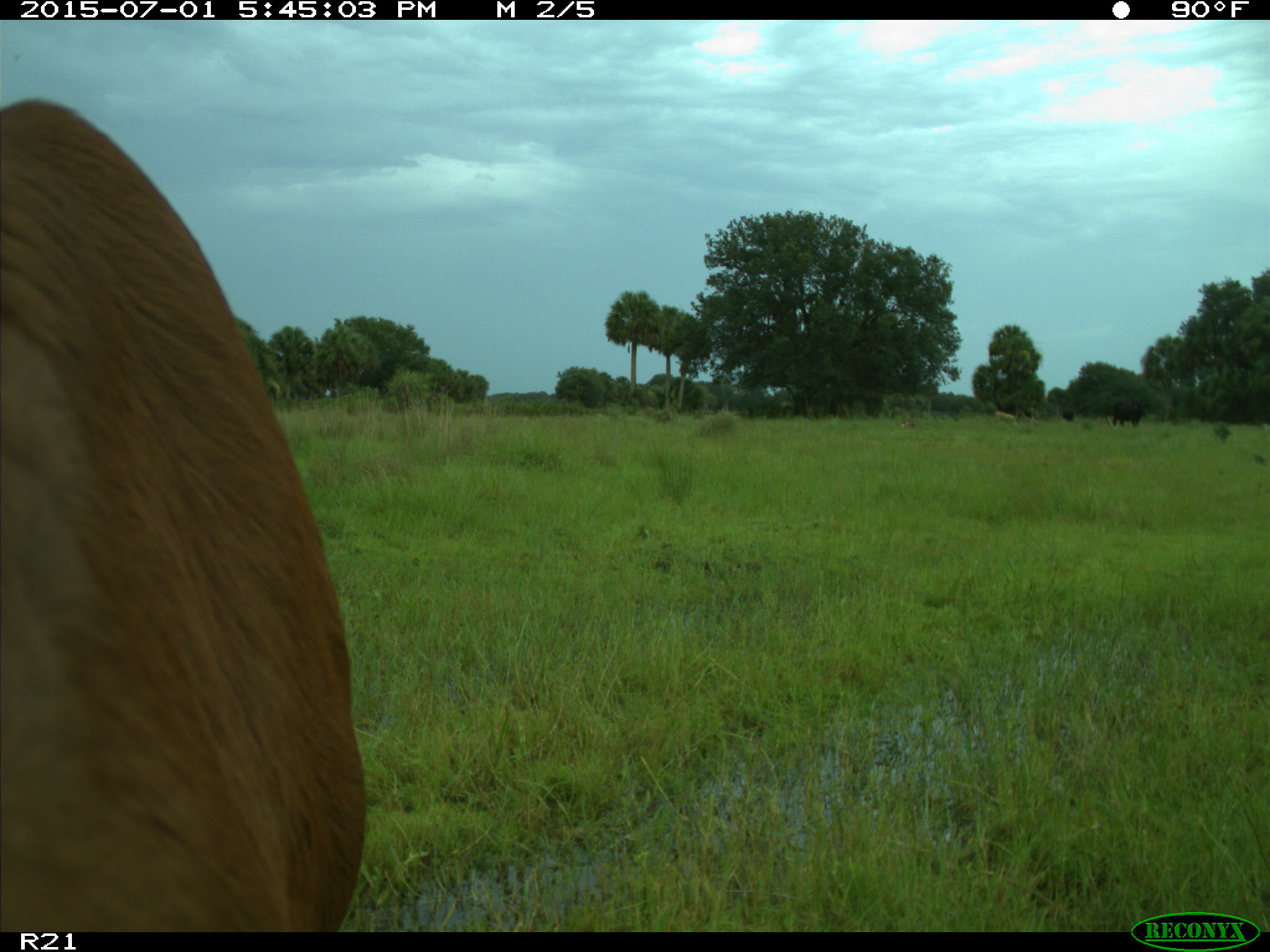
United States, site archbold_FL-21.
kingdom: Animalia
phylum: Chordata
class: Mammalia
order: Artiodactyla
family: Bovidae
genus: Bos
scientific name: Bos taurus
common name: domestic cow